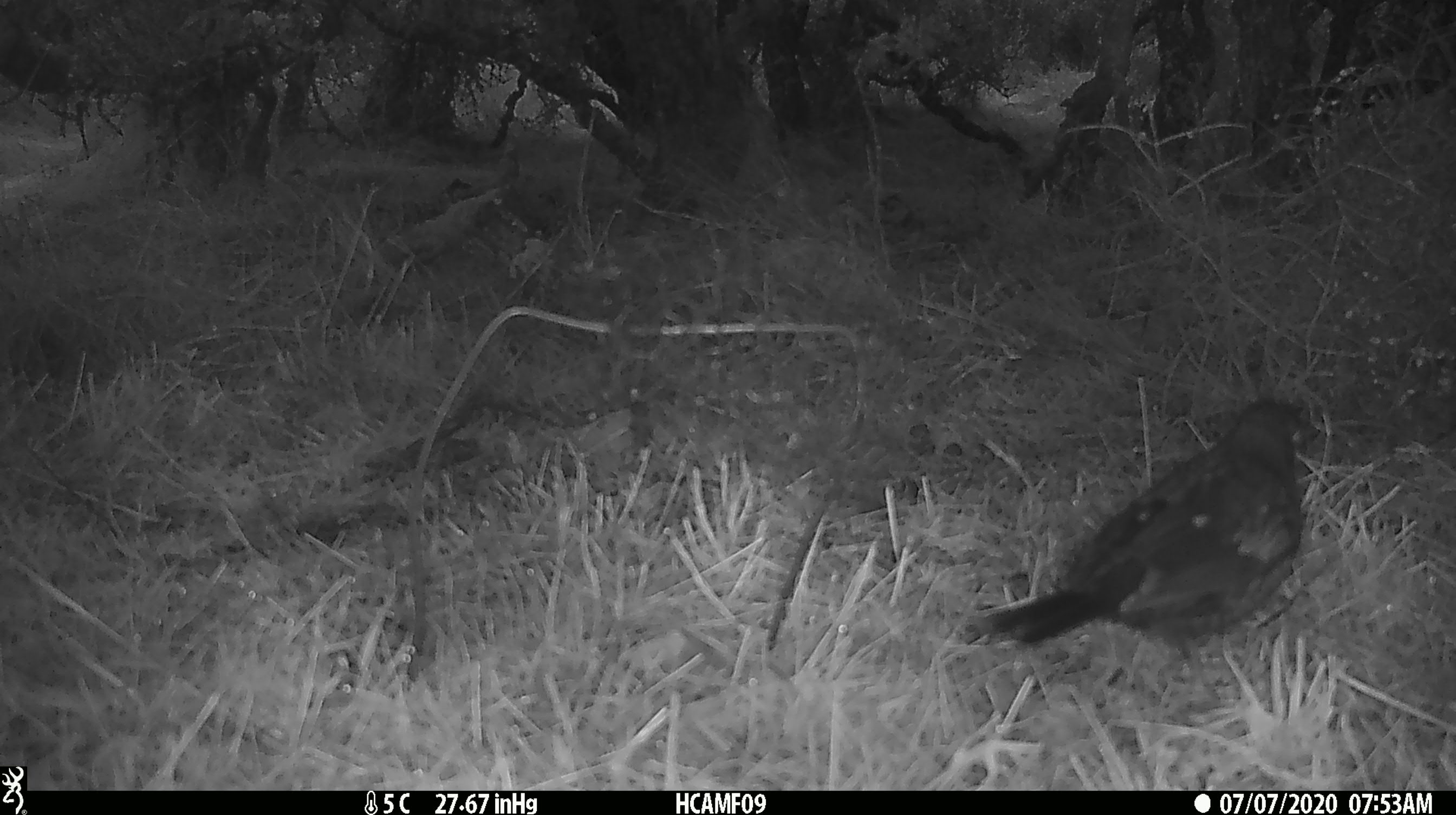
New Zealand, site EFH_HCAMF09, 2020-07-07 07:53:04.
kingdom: Animalia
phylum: Chordata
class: Aves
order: Passeriformes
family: Turdidae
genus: Turdus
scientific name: Turdus merula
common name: eurasian blackbird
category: blackbird